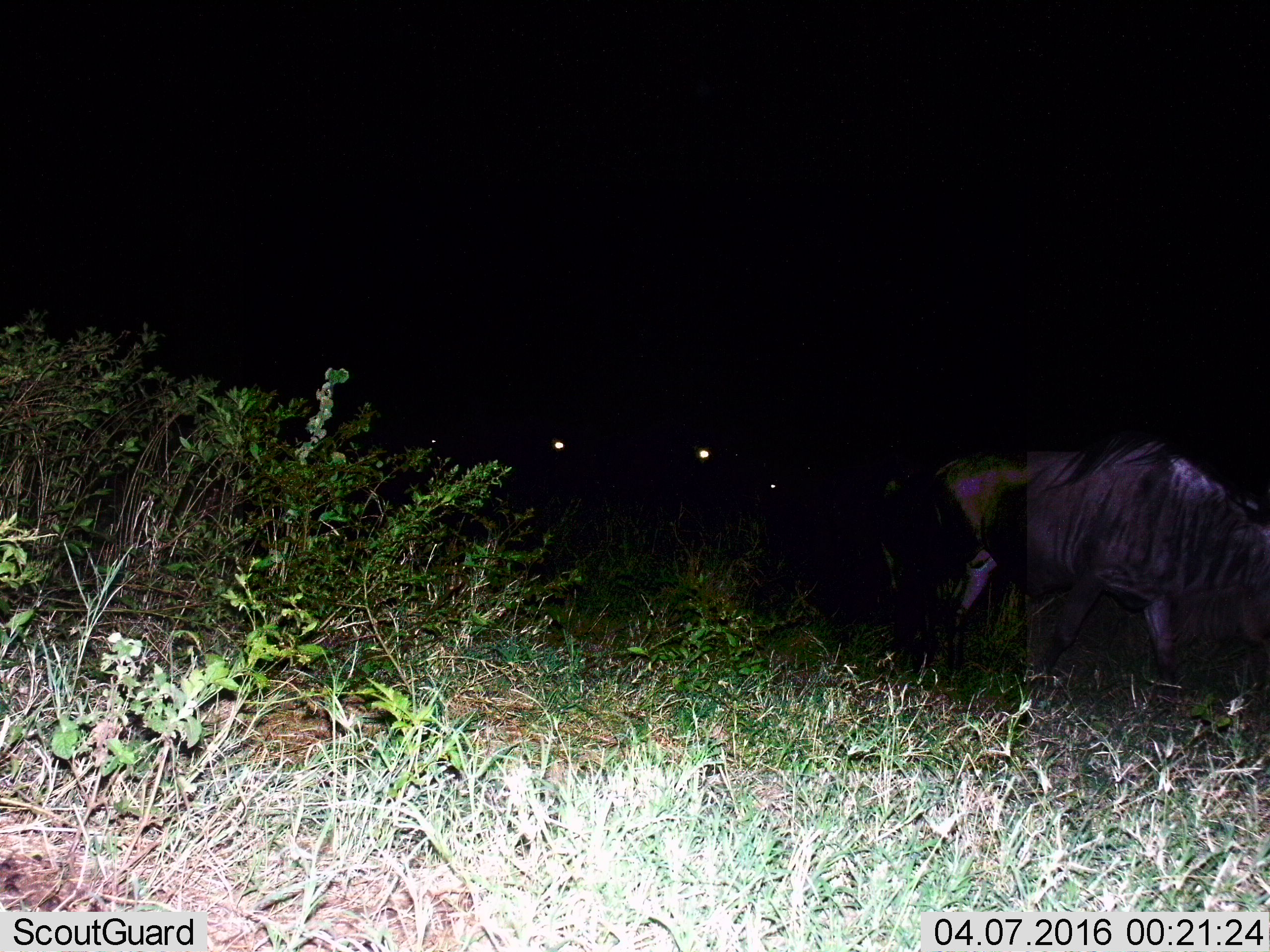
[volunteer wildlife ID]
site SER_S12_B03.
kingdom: Animalia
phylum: Chordata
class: Mammalia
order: Artiodactyla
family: Bovidae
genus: Connochaetes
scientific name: Connochaetes taurinus taurinus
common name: blue wildebeest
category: wildebeestblue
Wildebeestblue (blue wildebeest) (Connochaetes taurinus taurinus), count 5. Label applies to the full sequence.